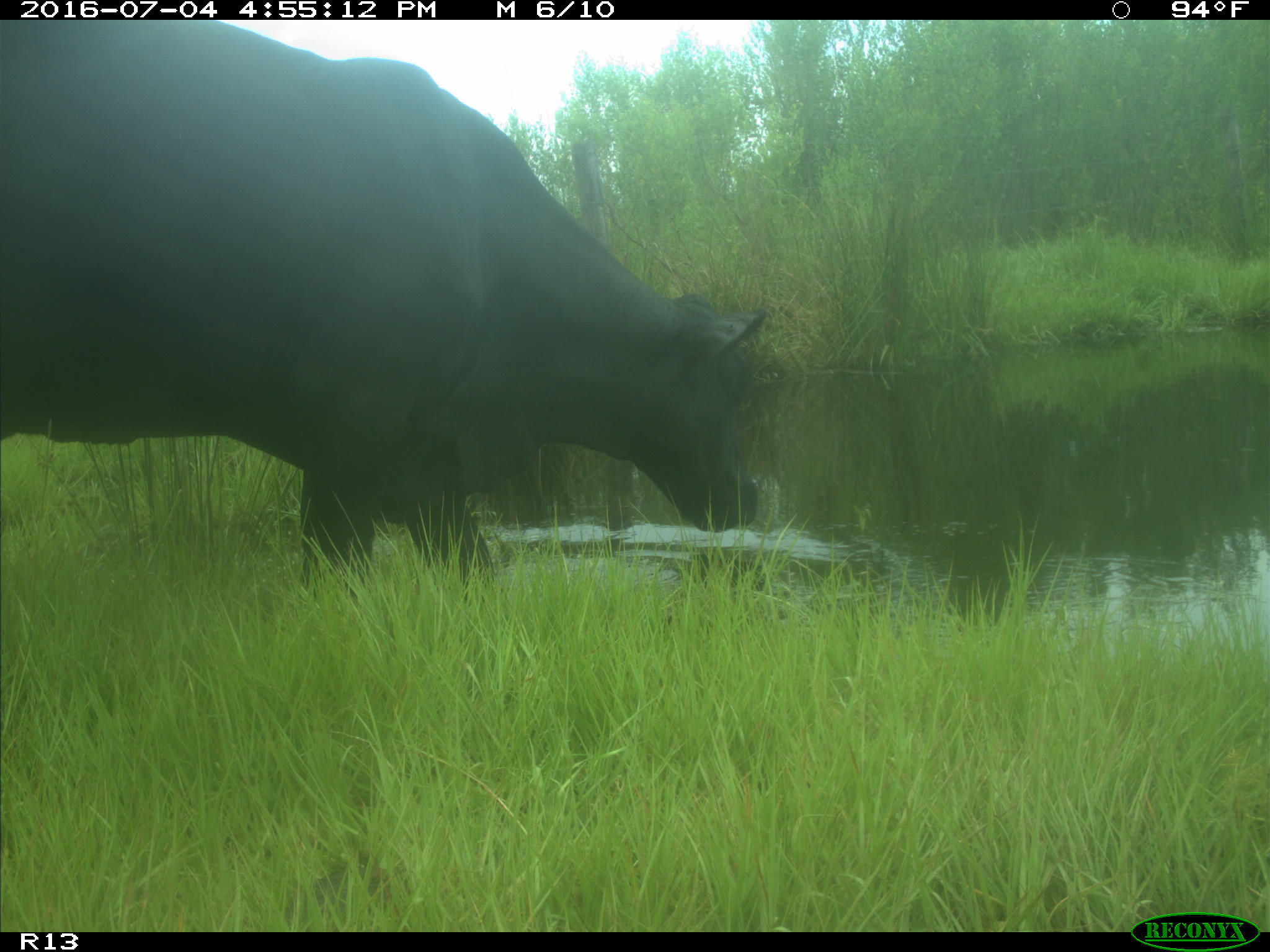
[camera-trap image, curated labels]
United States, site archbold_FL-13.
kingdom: Animalia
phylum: Chordata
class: Mammalia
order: Artiodactyla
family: Bovidae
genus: Bos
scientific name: Bos taurus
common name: domestic cow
Bos taurus (domestic cow).